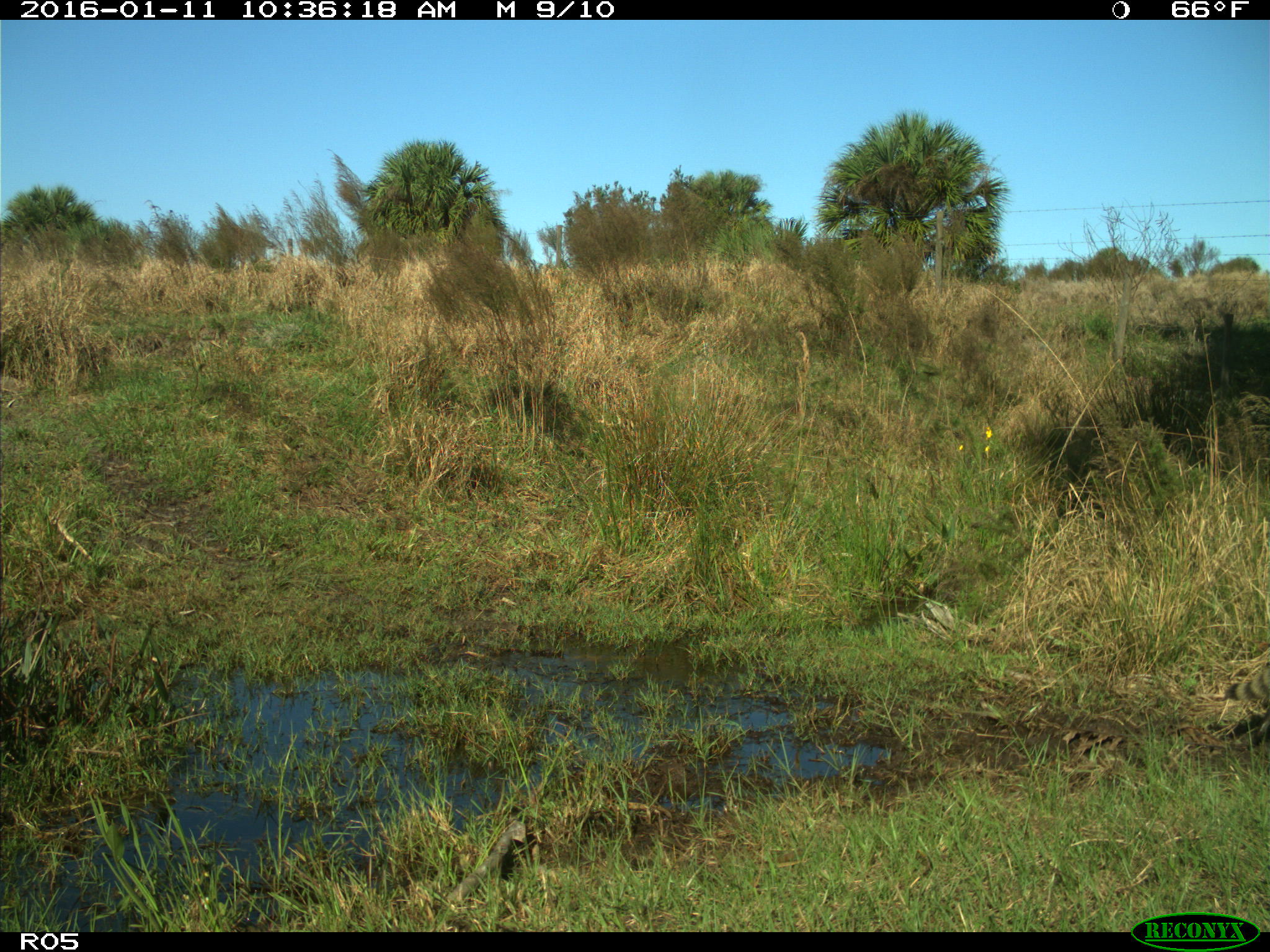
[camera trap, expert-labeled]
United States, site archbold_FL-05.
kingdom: Animalia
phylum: Chordata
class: Mammalia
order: Carnivora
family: Procyonidae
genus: Procyon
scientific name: Procyon lotor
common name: common raccoon